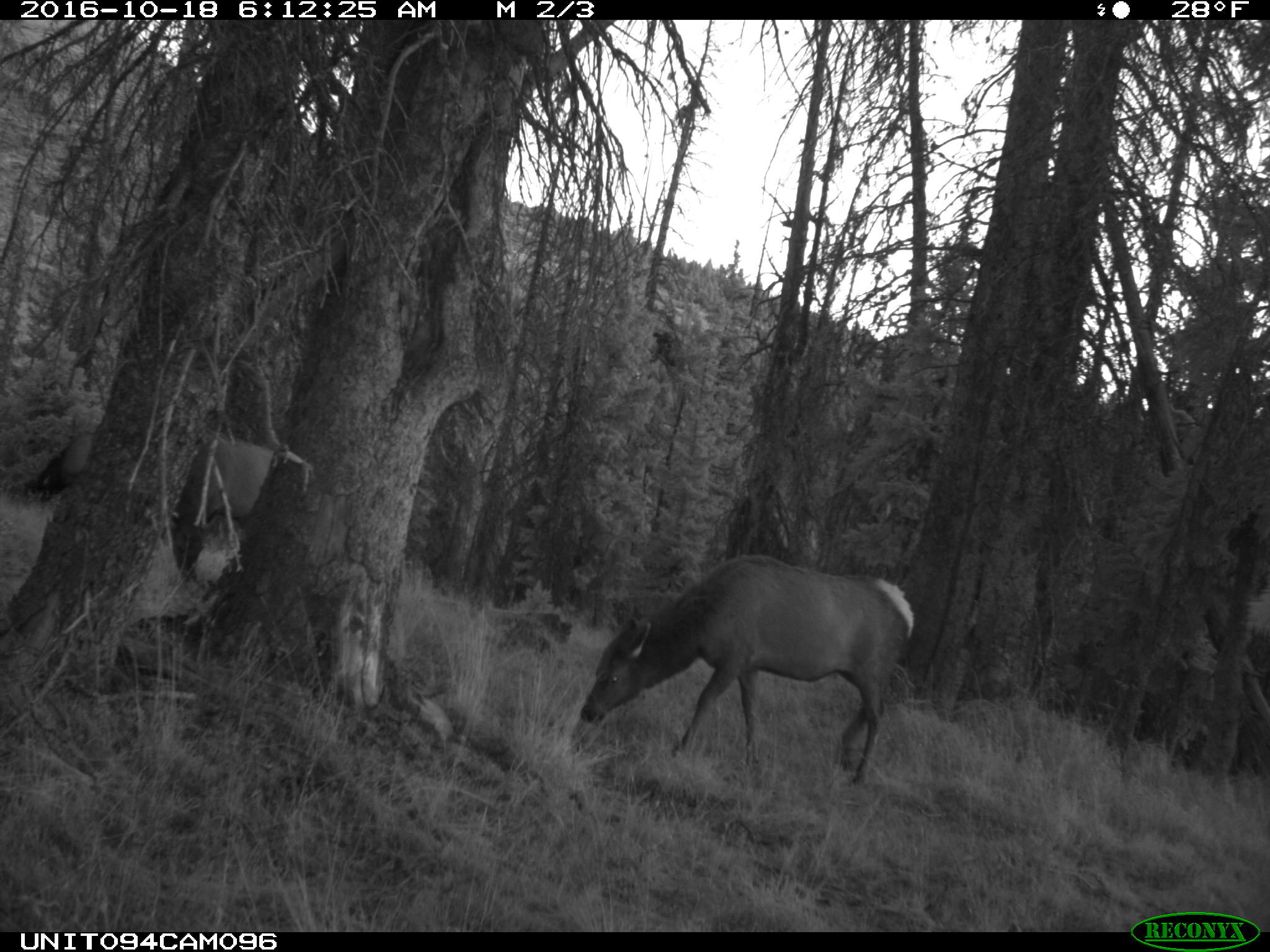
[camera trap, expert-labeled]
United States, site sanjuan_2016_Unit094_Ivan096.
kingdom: Animalia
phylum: Chordata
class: Mammalia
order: Artiodactyla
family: Cervidae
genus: Cervus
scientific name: Cervus elaphus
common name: red deer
Cervus elaphus (red deer).